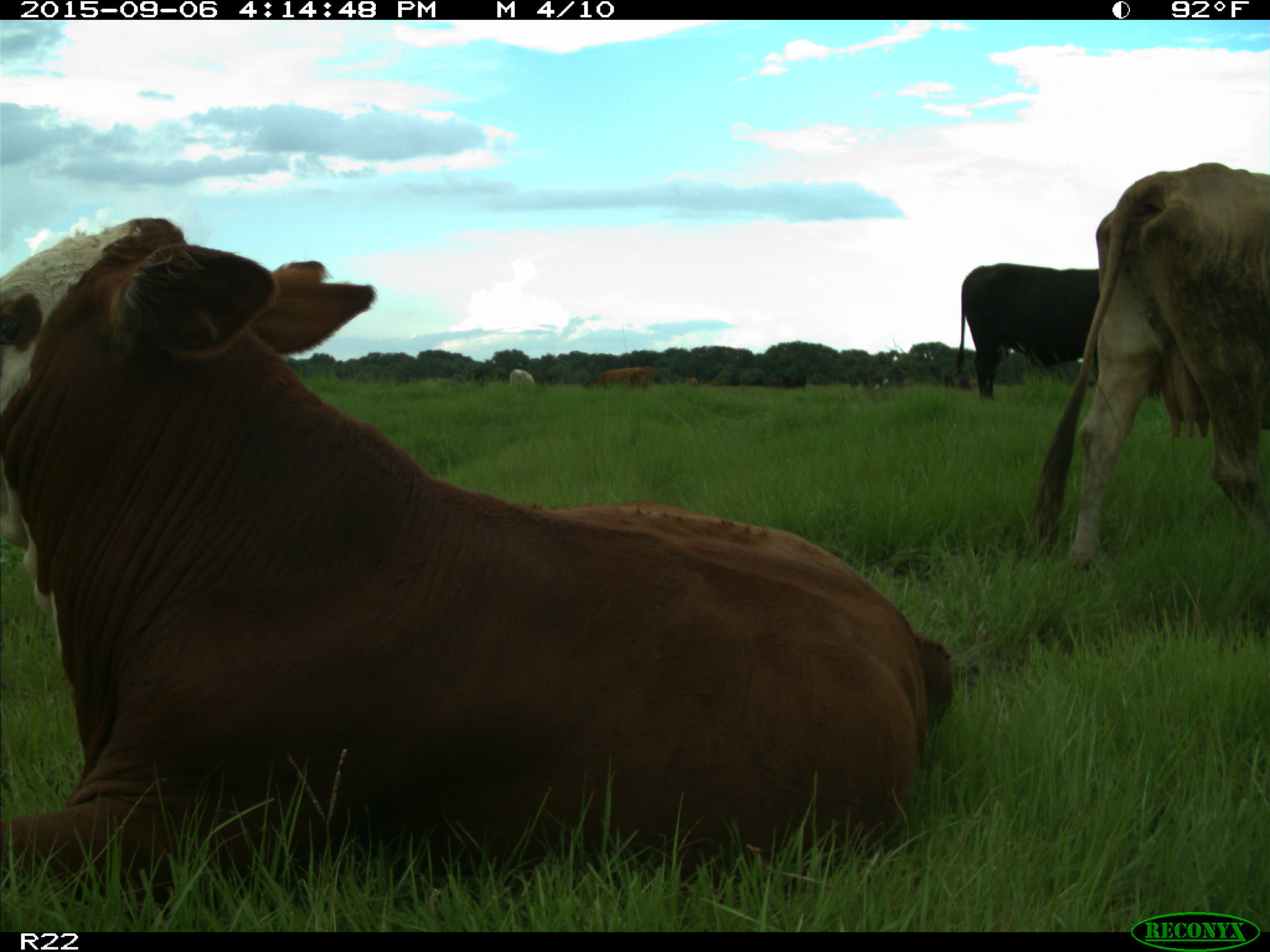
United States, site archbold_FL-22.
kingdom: Animalia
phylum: Chordata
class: Mammalia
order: Artiodactyla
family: Bovidae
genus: Bos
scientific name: Bos taurus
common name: domestic cow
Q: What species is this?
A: Bos taurus (domestic cow).